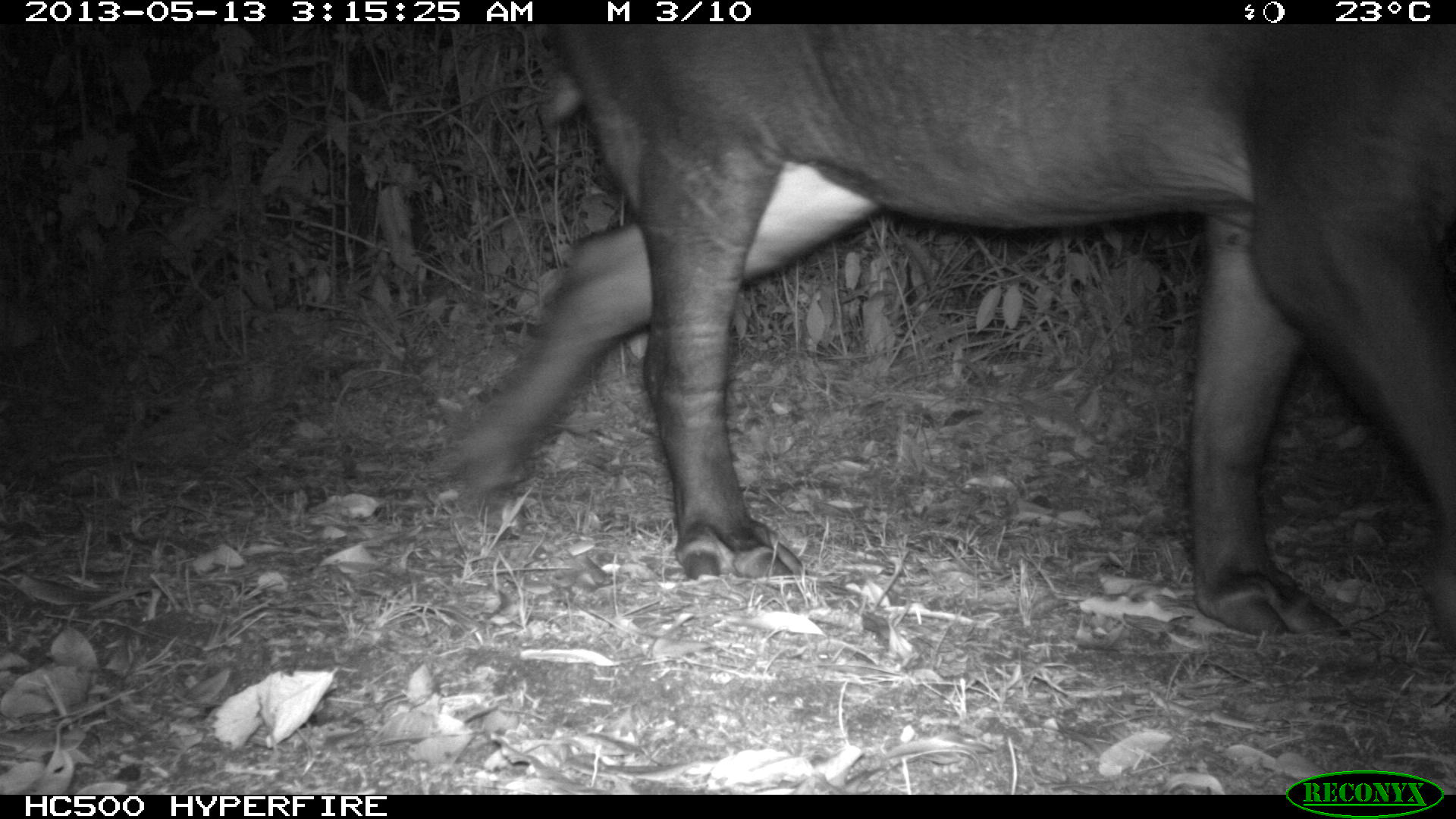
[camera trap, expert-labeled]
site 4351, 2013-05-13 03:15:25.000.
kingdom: Animalia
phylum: Chordata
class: Mammalia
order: Perissodactyla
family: Tapiridae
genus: Tapirus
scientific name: Tapirus bairdii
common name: baird's tapir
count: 1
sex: male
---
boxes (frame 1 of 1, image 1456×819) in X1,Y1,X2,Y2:
tapirus bairdii: 424,21,1454,640